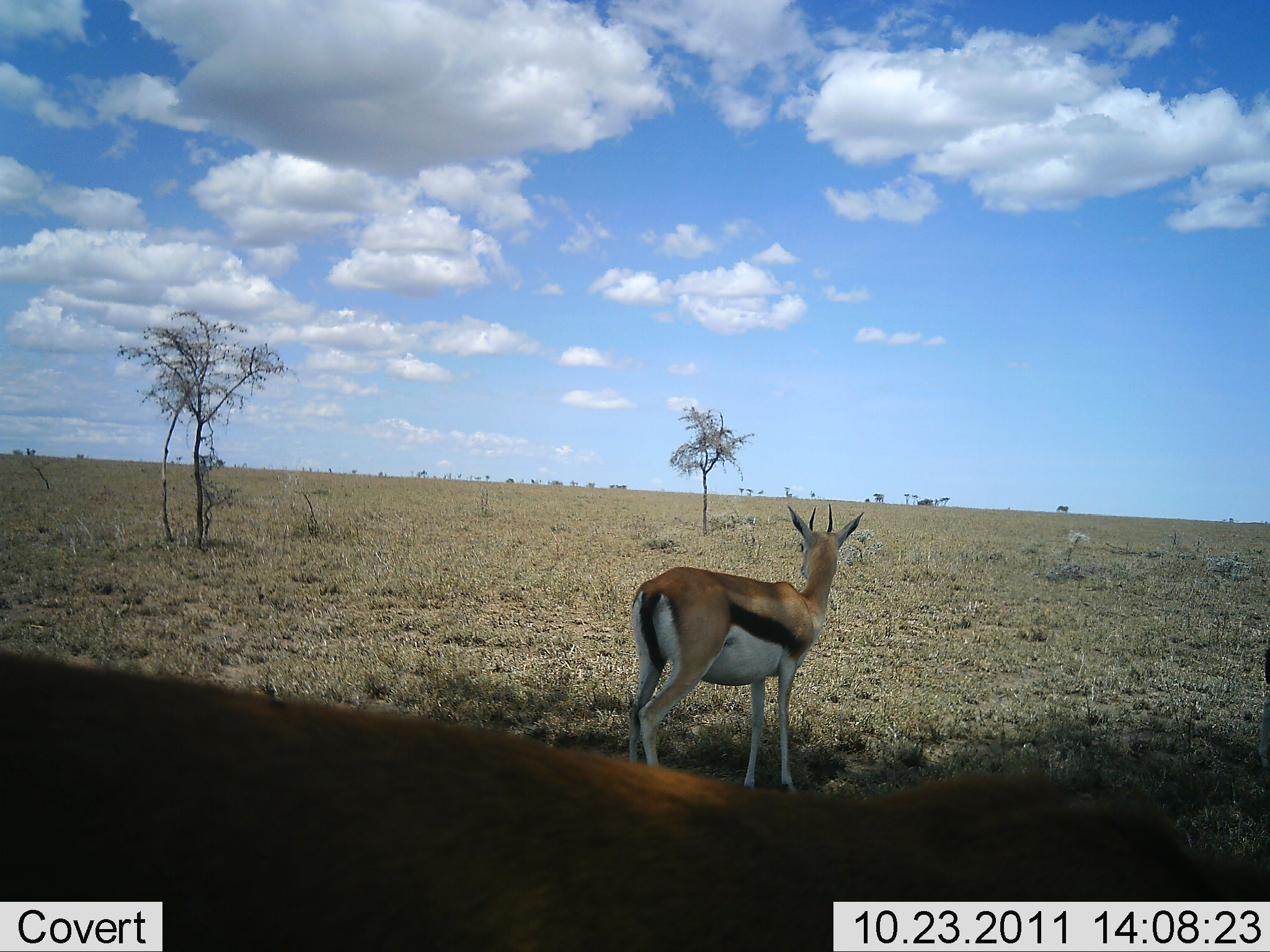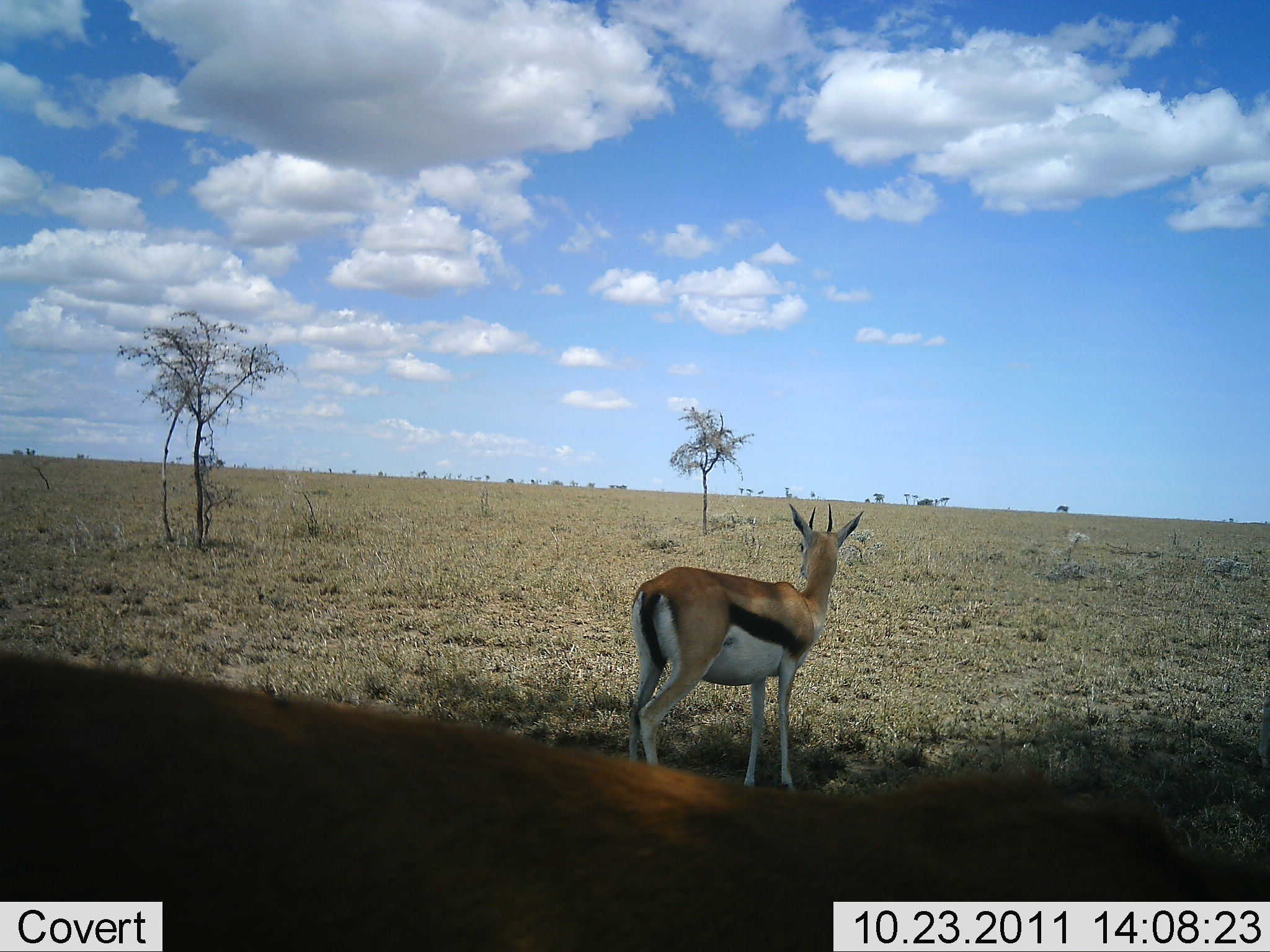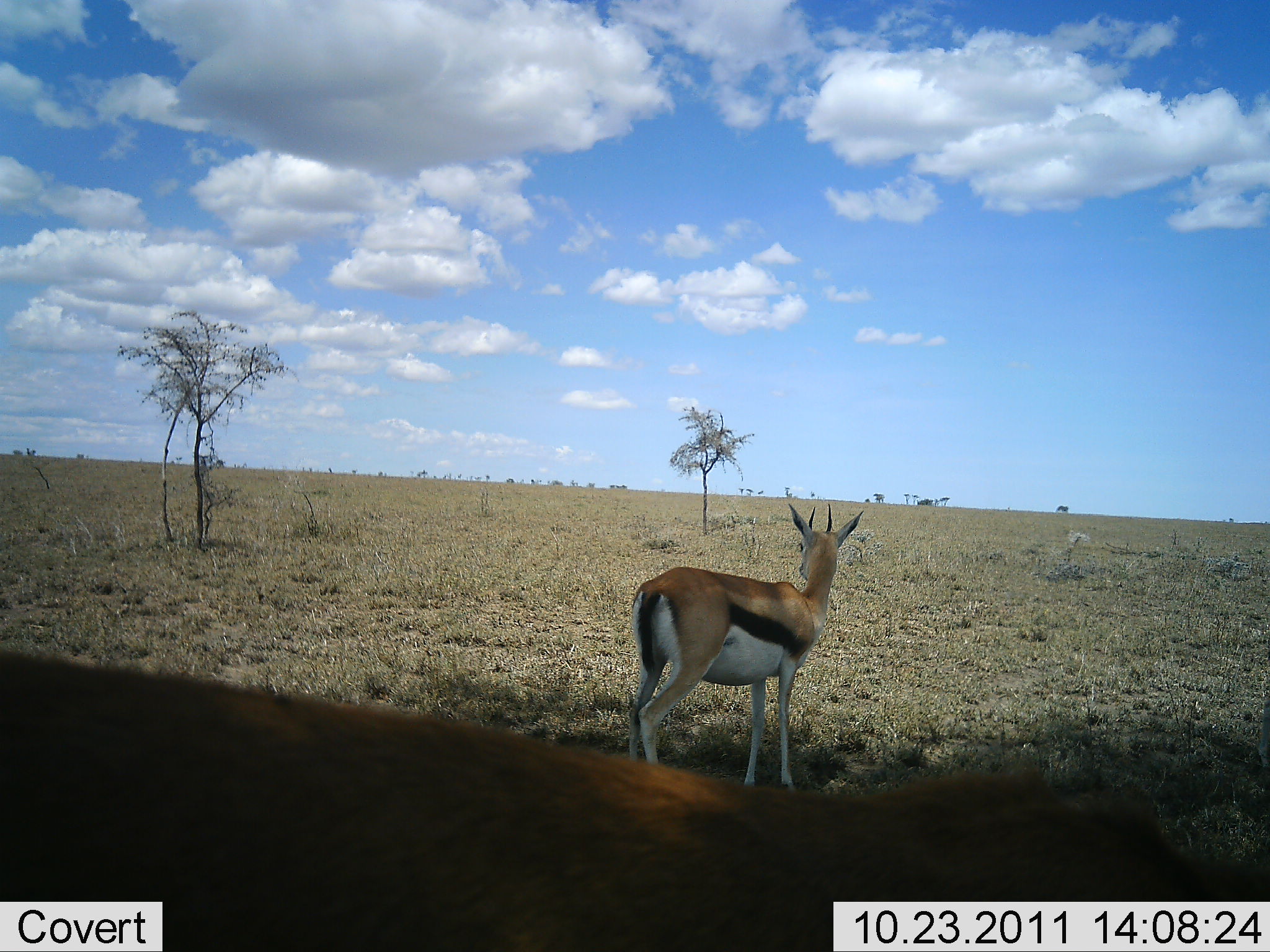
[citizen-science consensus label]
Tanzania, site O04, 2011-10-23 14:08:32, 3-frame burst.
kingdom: Animalia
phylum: Chordata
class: Mammalia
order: Artiodactyla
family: Bovidae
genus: Eudorcas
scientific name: Eudorcas thomsonii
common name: thomson's gazelle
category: gazellethomsons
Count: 2.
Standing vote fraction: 100%.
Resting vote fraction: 8%.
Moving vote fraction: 0%.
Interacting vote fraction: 0%.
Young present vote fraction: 0%.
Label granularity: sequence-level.